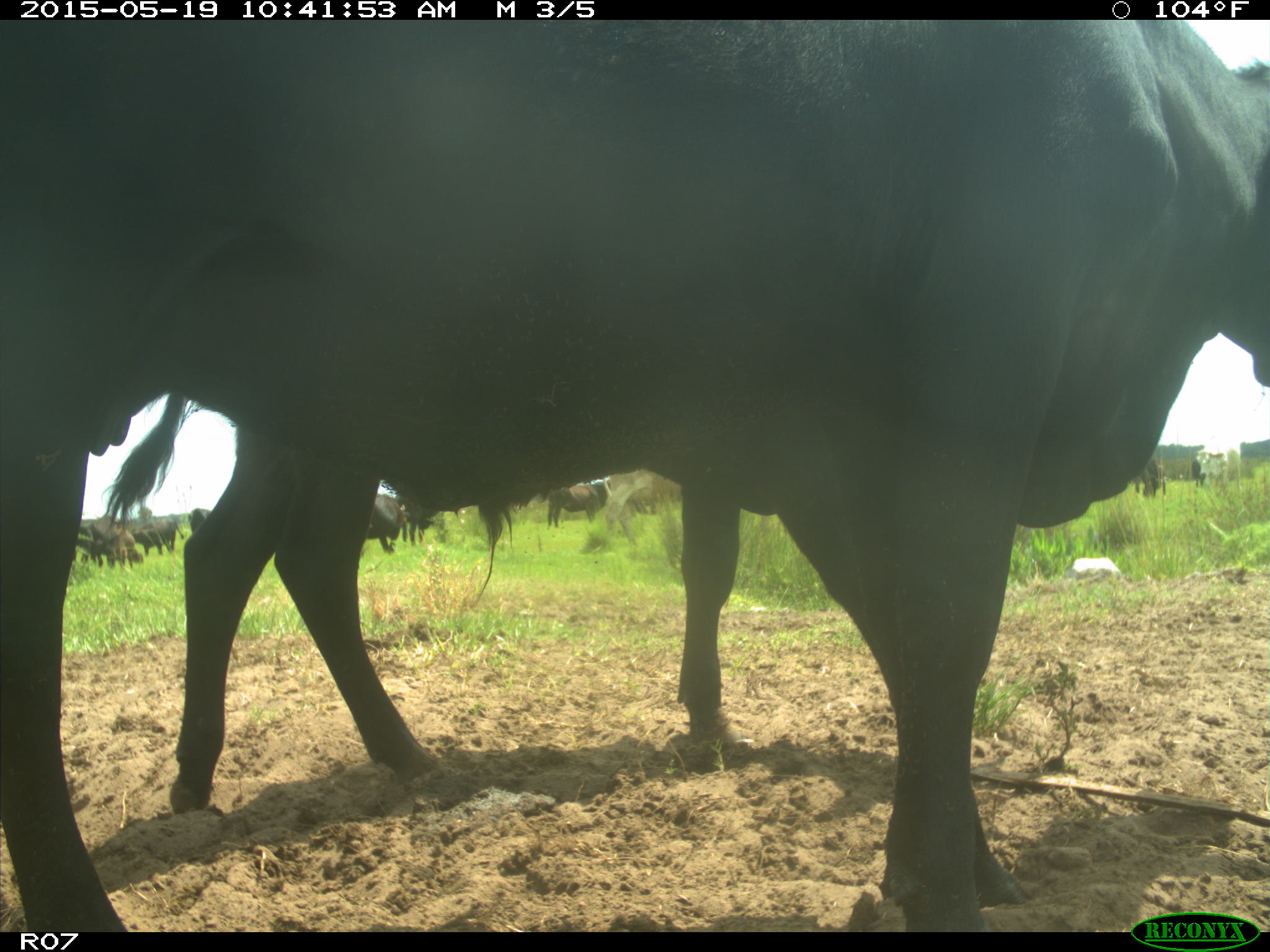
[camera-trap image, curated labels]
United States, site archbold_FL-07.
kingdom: Animalia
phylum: Chordata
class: Mammalia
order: Artiodactyla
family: Bovidae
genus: Bos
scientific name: Bos taurus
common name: domestic cow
Bos taurus (domestic cow).